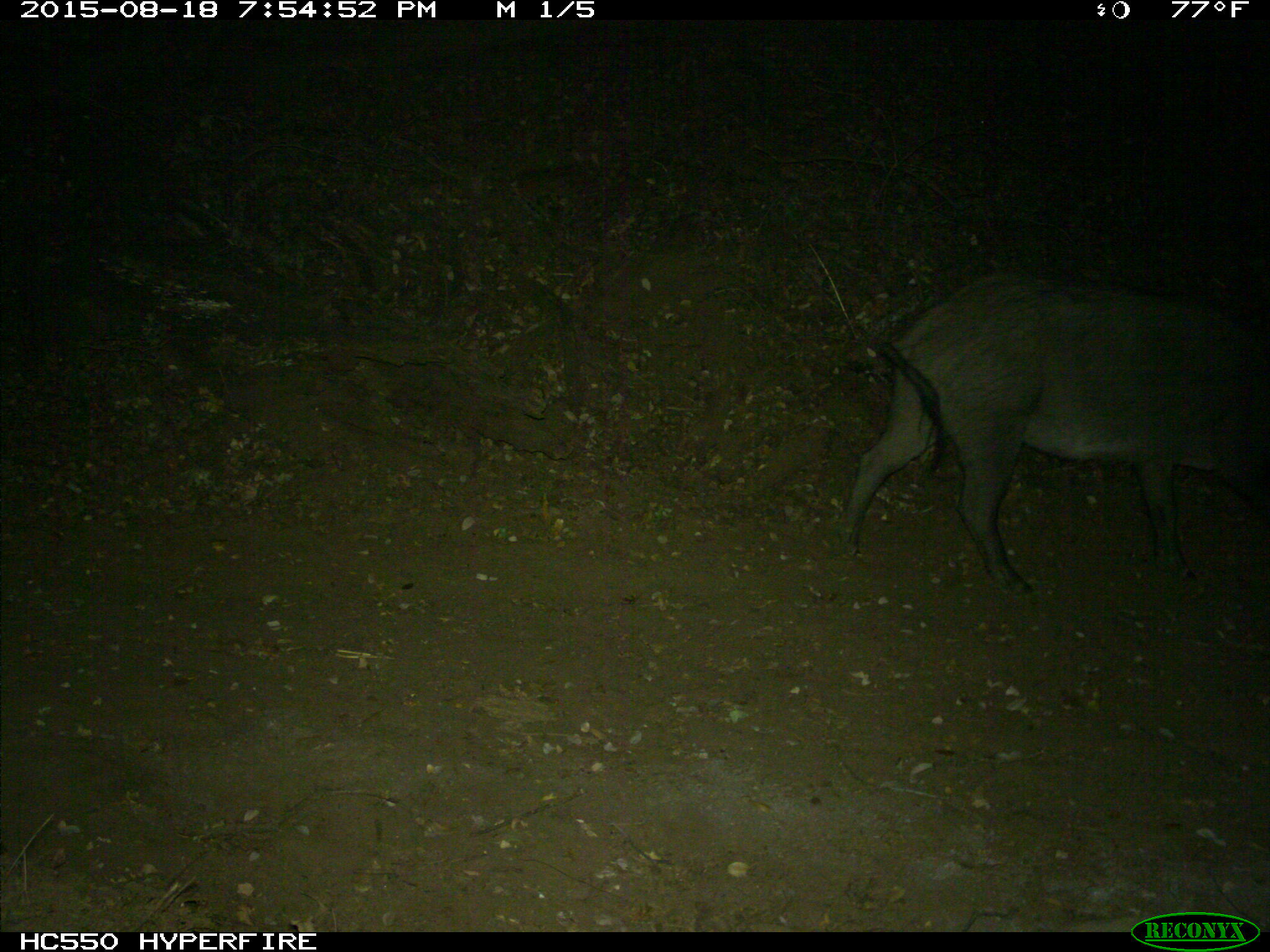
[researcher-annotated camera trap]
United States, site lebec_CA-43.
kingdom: Animalia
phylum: Chordata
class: Mammalia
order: Artiodactyla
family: Suidae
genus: Sus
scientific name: Sus scrofa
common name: wild boar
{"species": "Sus scrofa (wild boar)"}